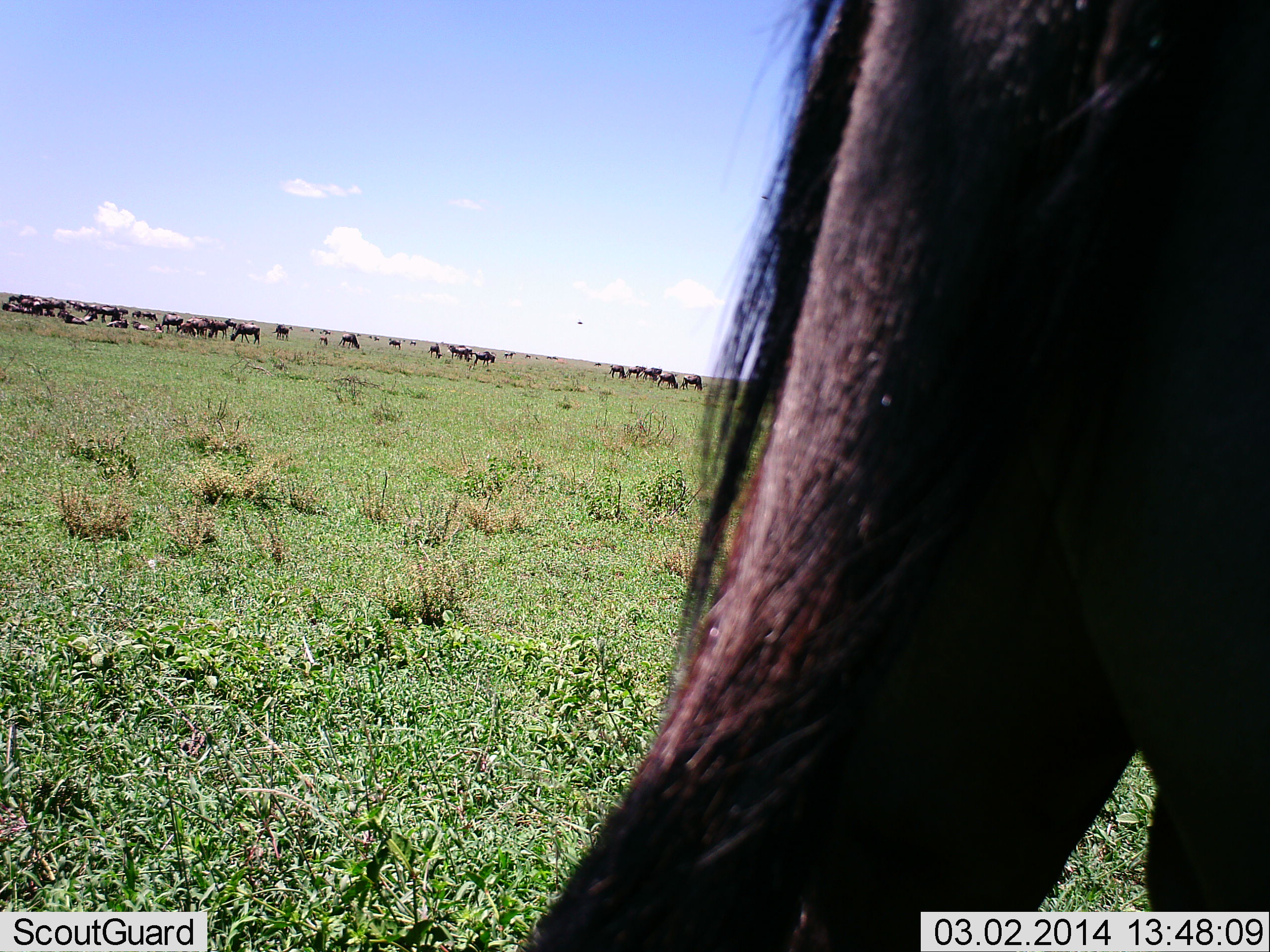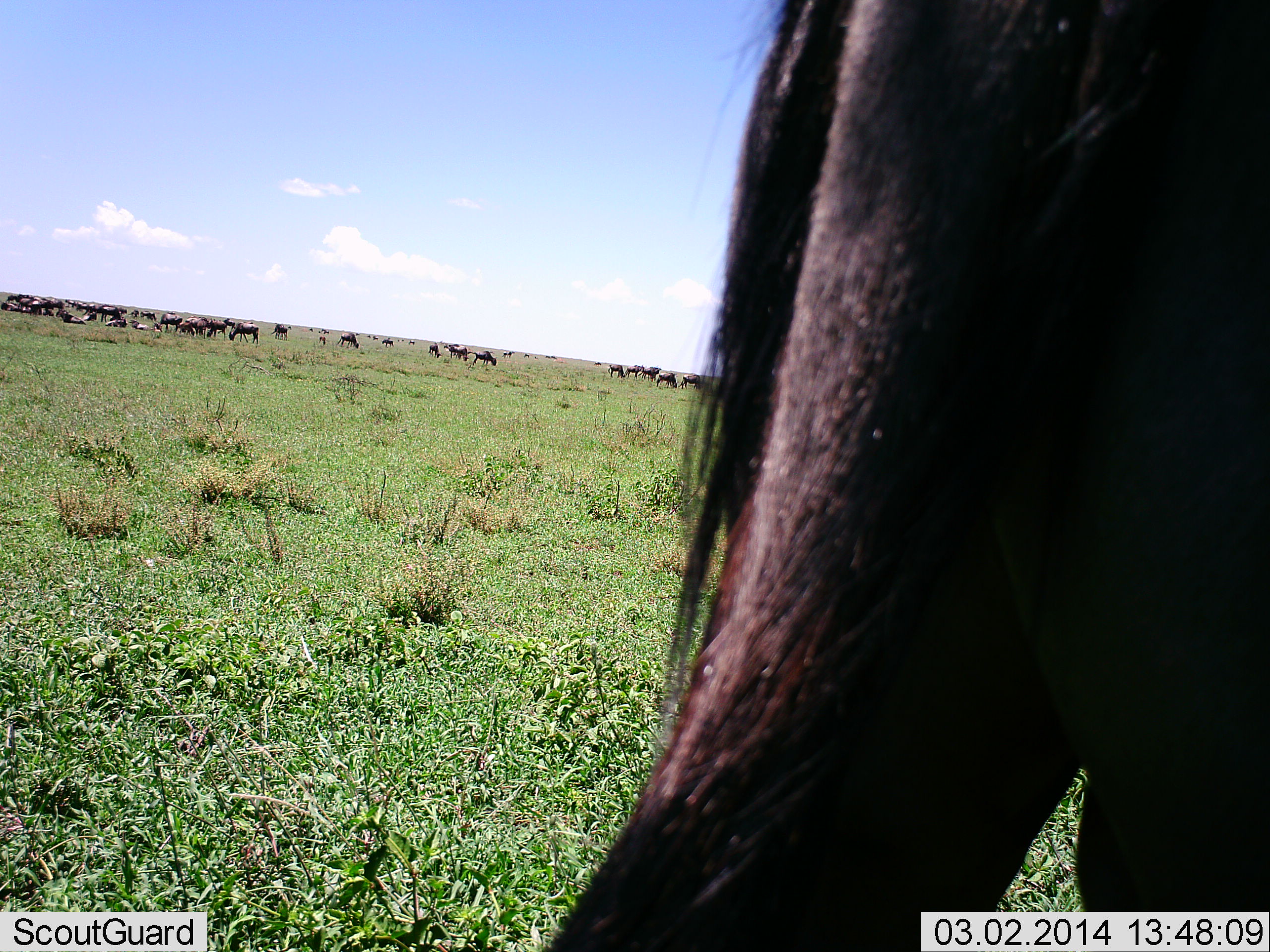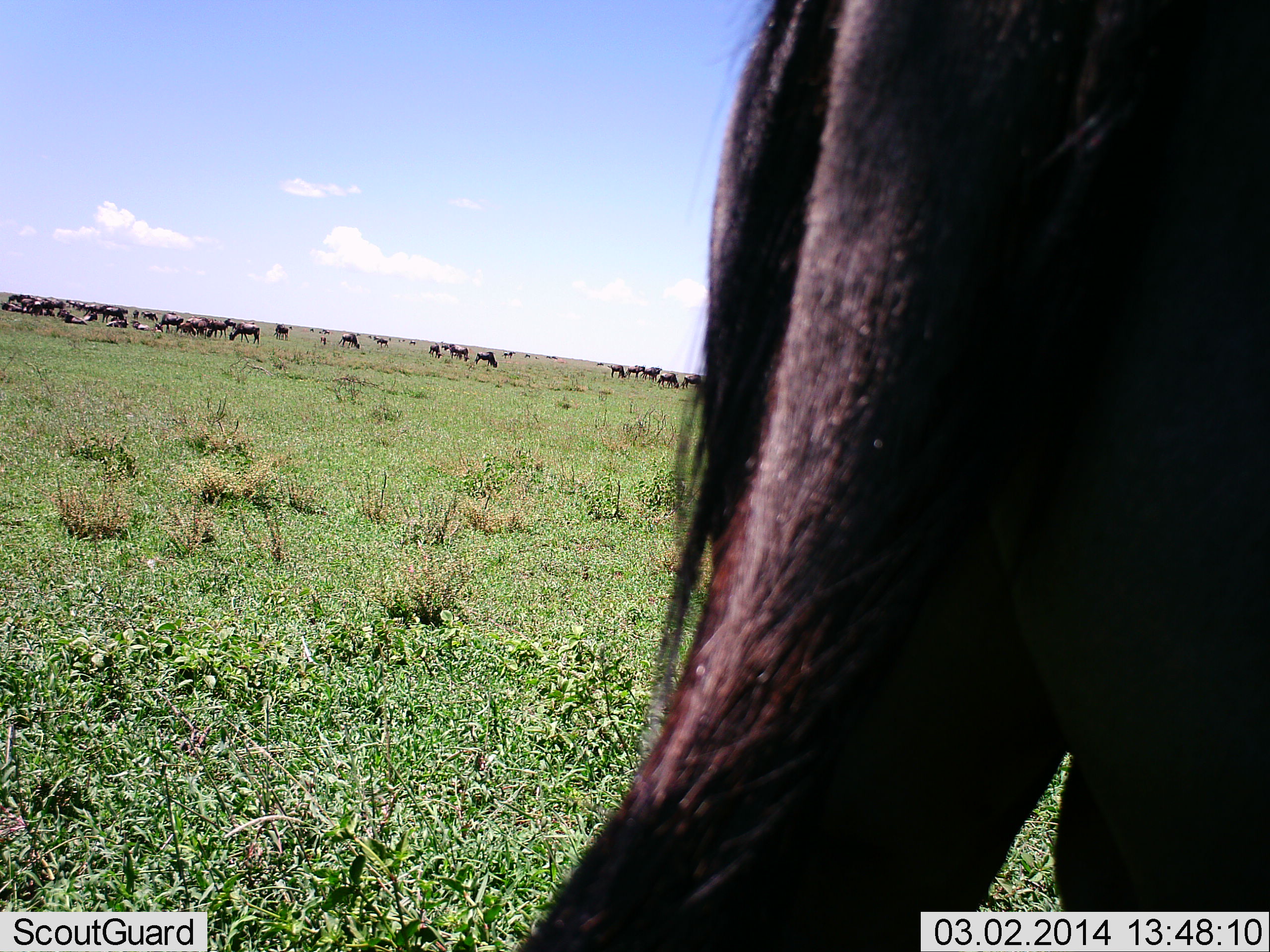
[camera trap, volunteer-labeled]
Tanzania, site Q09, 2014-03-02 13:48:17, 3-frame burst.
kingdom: Animalia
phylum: Chordata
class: Mammalia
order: Artiodactyla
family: Bovidae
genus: Connochaetes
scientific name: Connochaetes taurinus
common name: blue wildebeest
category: wildebeest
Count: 11-50.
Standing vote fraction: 50%.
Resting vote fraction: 50%.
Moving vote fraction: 50%.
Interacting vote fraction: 0%.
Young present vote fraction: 10%.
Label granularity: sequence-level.